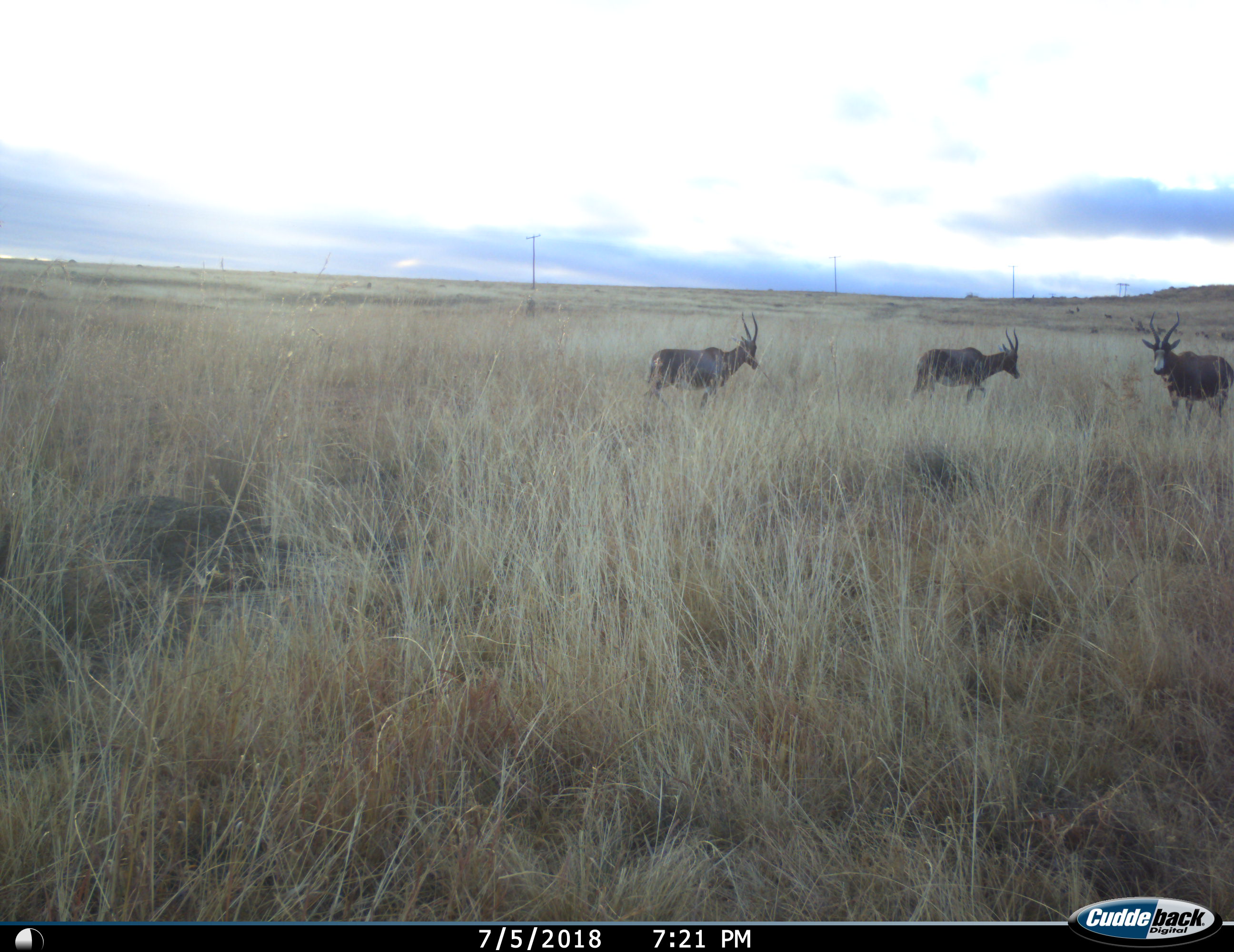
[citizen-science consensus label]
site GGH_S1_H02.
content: unidentified animal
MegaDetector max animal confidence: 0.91